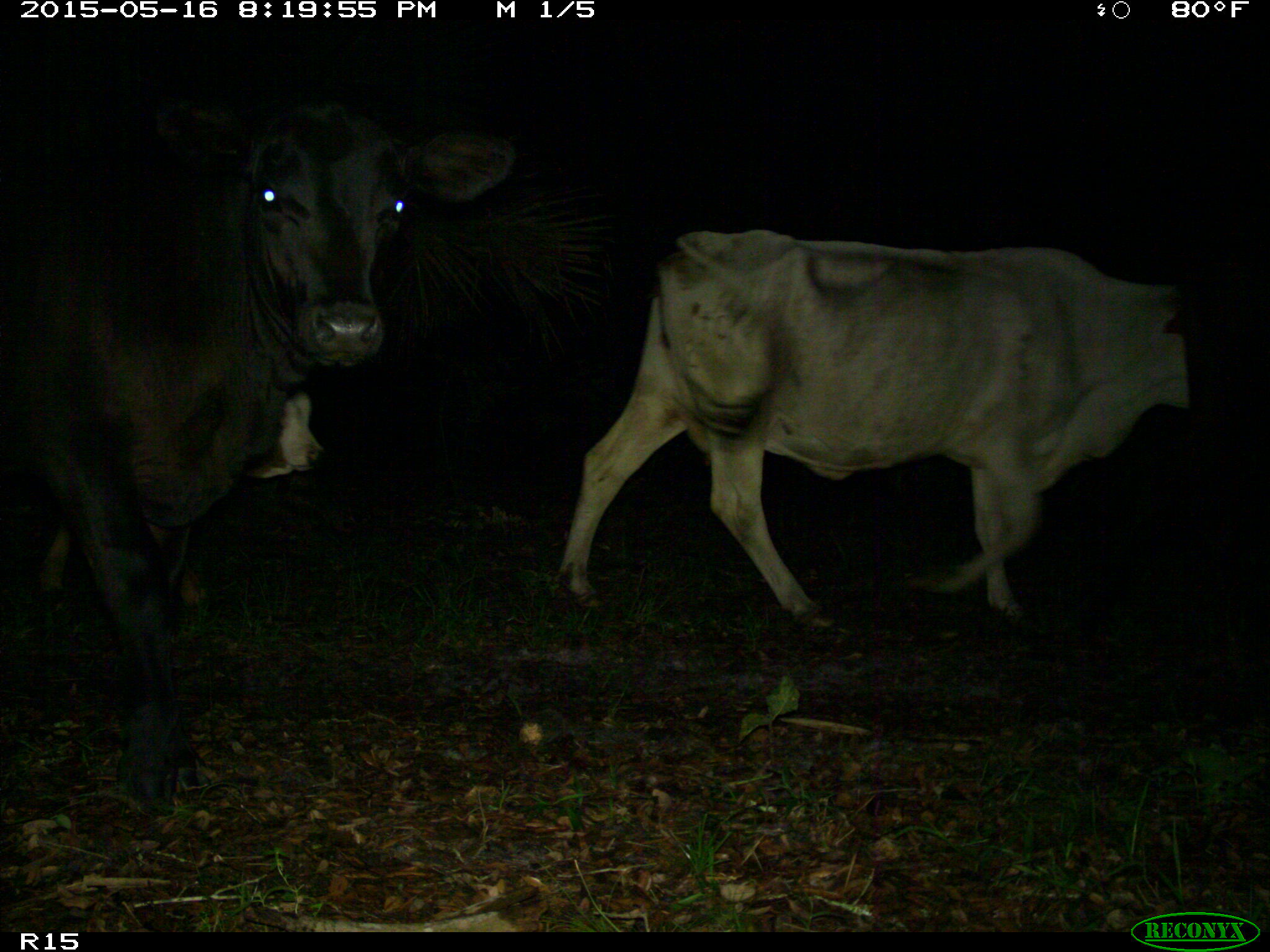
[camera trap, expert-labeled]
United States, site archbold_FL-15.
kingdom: Animalia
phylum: Chordata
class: Mammalia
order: Artiodactyla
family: Bovidae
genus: Bos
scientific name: Bos taurus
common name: domestic cow